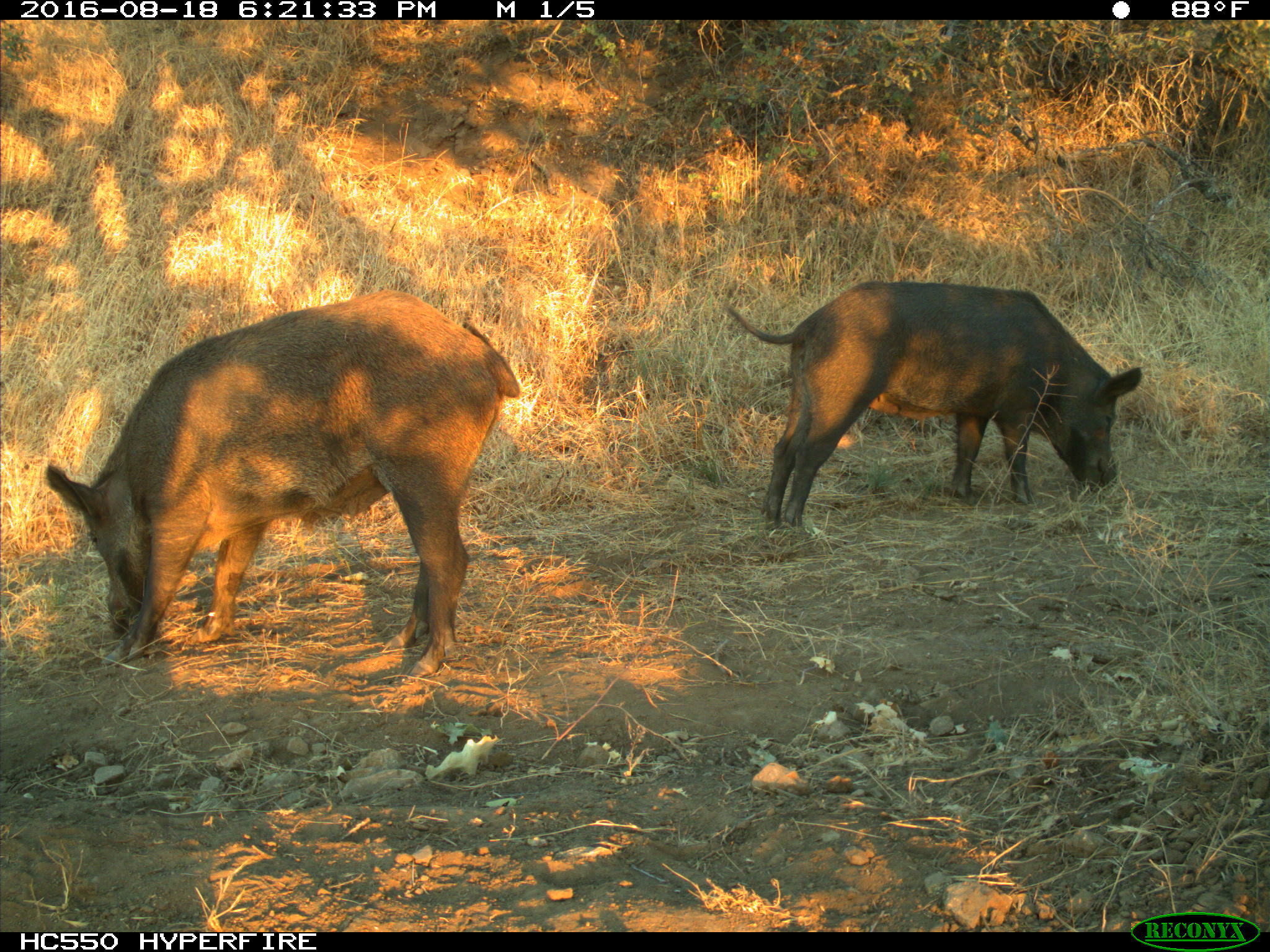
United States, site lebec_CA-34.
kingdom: Animalia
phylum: Chordata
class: Mammalia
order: Artiodactyla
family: Suidae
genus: Sus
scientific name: Sus scrofa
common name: wild boar